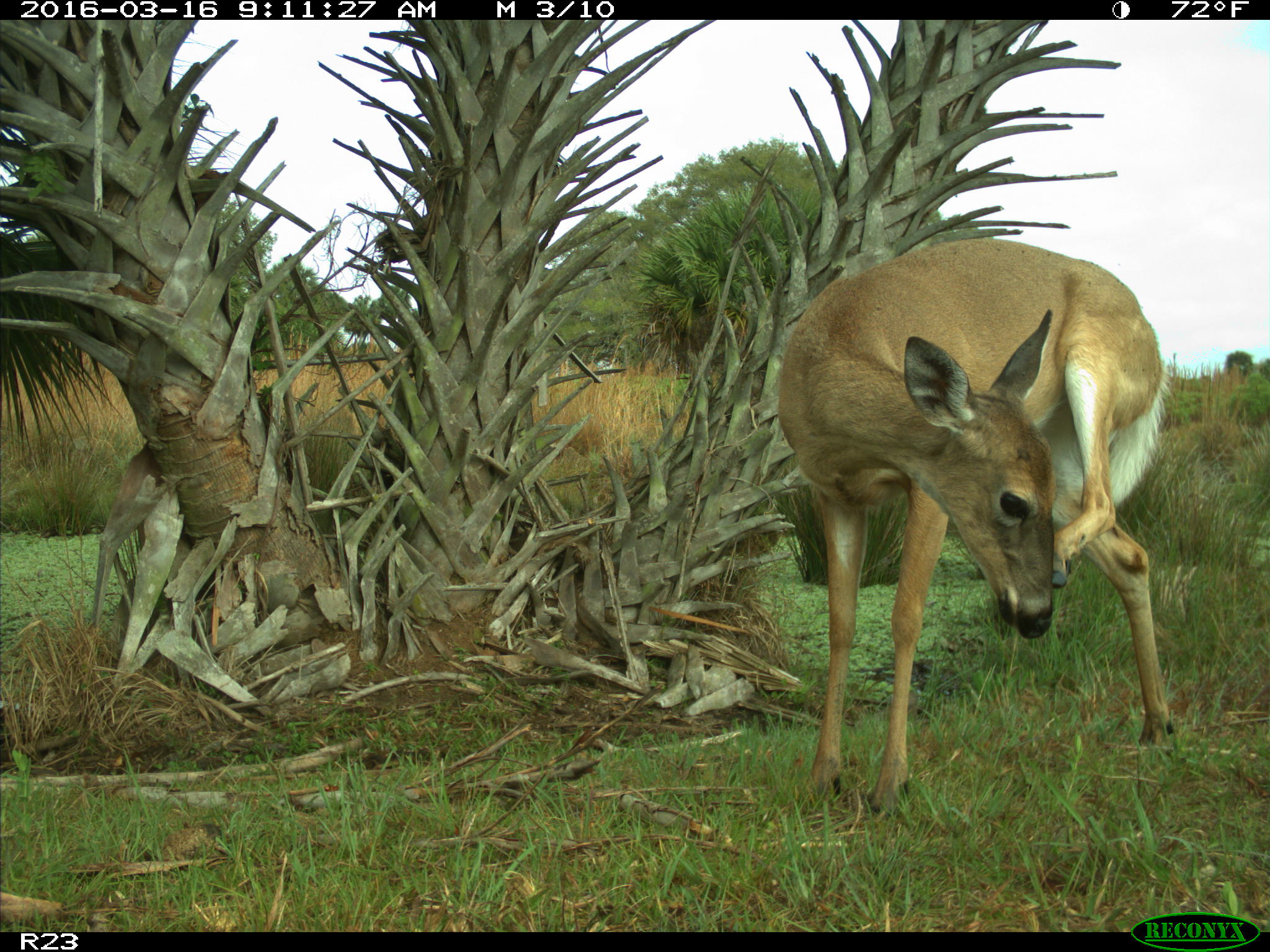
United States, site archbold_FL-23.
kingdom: Animalia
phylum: Chordata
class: Mammalia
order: Artiodactyla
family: Cervidae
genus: Odocoileus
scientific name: Odocoileus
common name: deer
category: unidentified deer